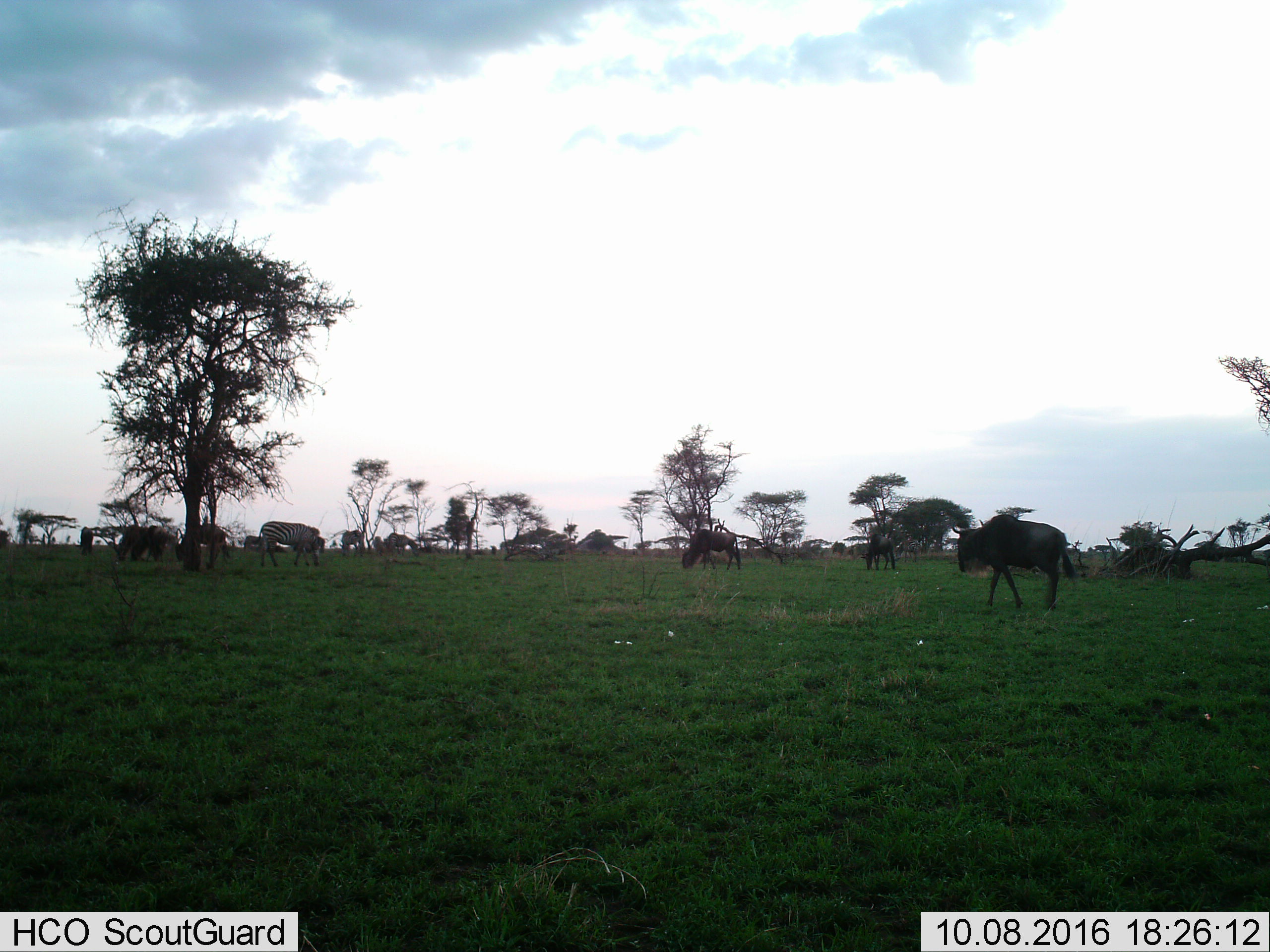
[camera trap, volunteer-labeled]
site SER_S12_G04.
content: unidentified animal